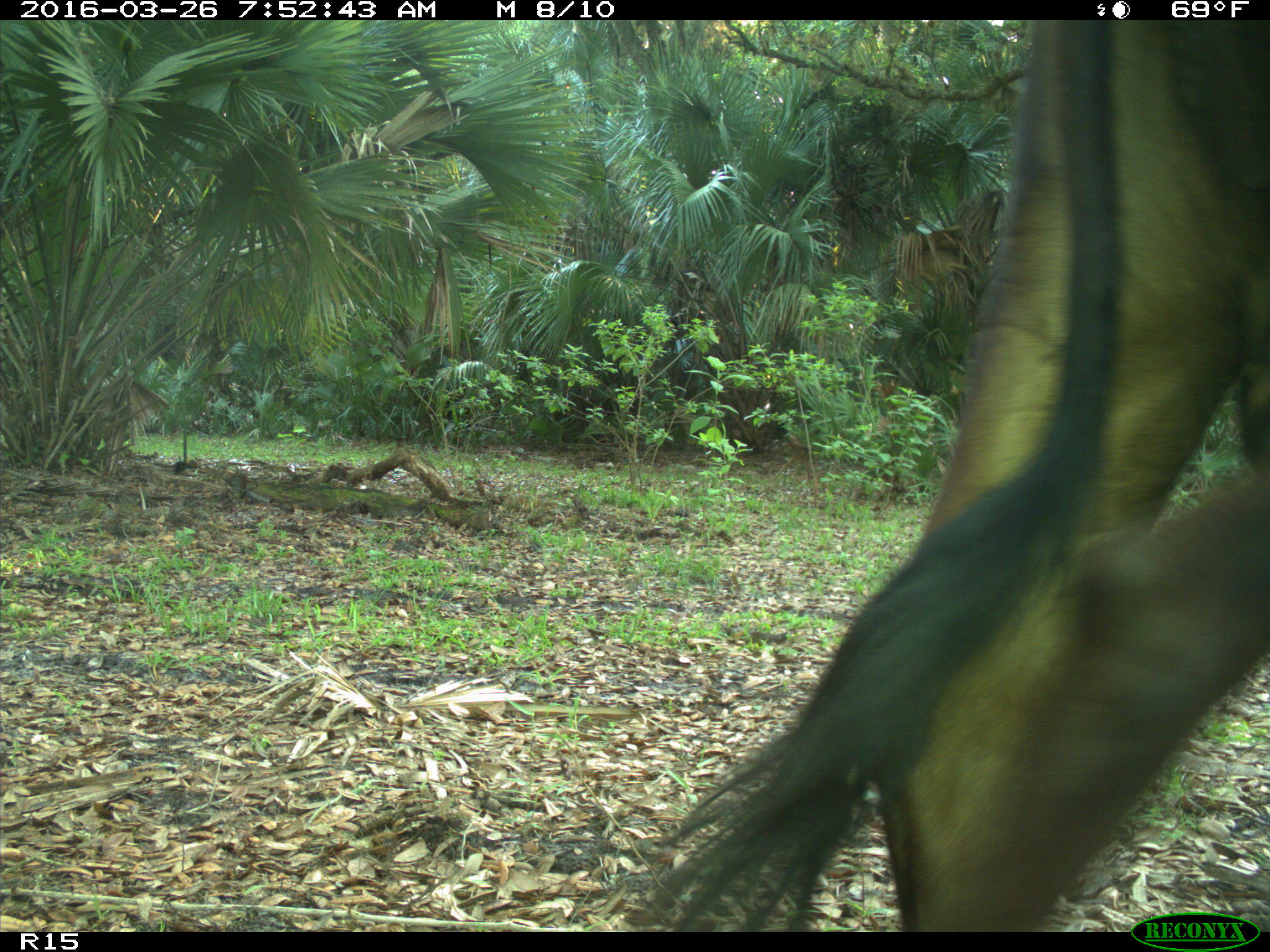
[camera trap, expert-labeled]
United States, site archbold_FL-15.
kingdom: Animalia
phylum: Chordata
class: Mammalia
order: Artiodactyla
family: Bovidae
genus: Bos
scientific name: Bos taurus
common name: domestic cow